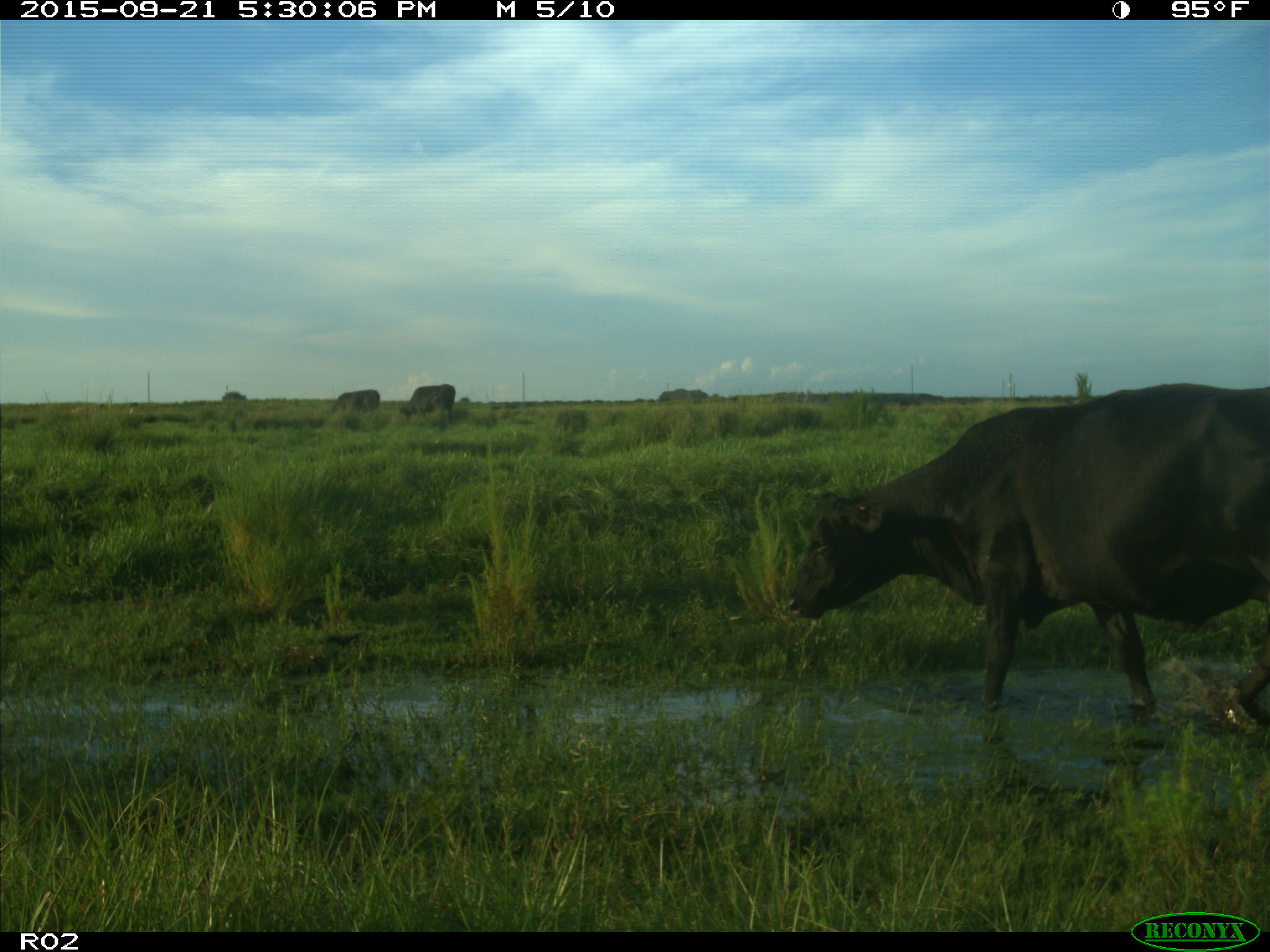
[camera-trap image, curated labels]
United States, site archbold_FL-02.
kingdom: Animalia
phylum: Chordata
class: Mammalia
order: Artiodactyla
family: Bovidae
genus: Bos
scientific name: Bos taurus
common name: domestic cow